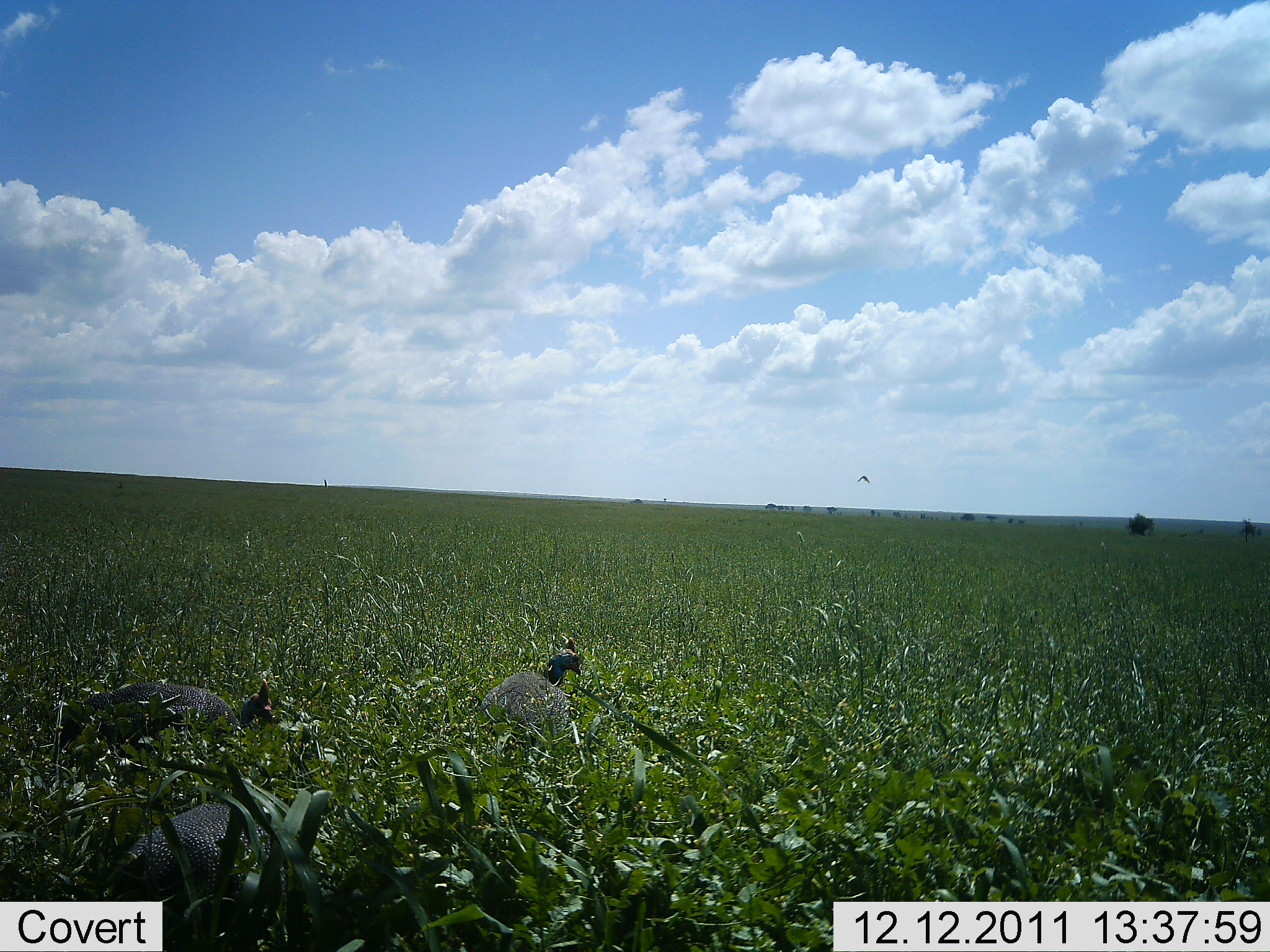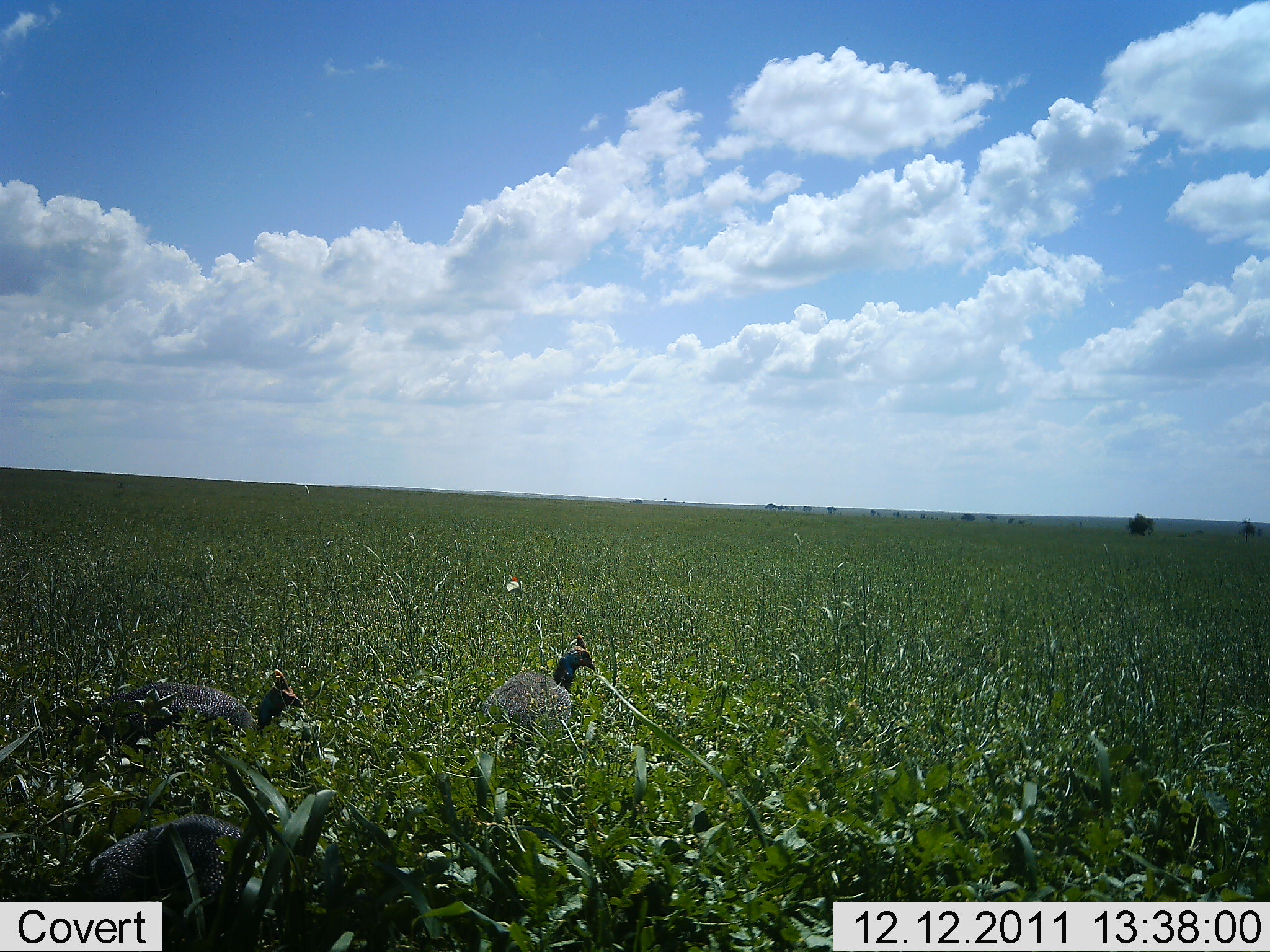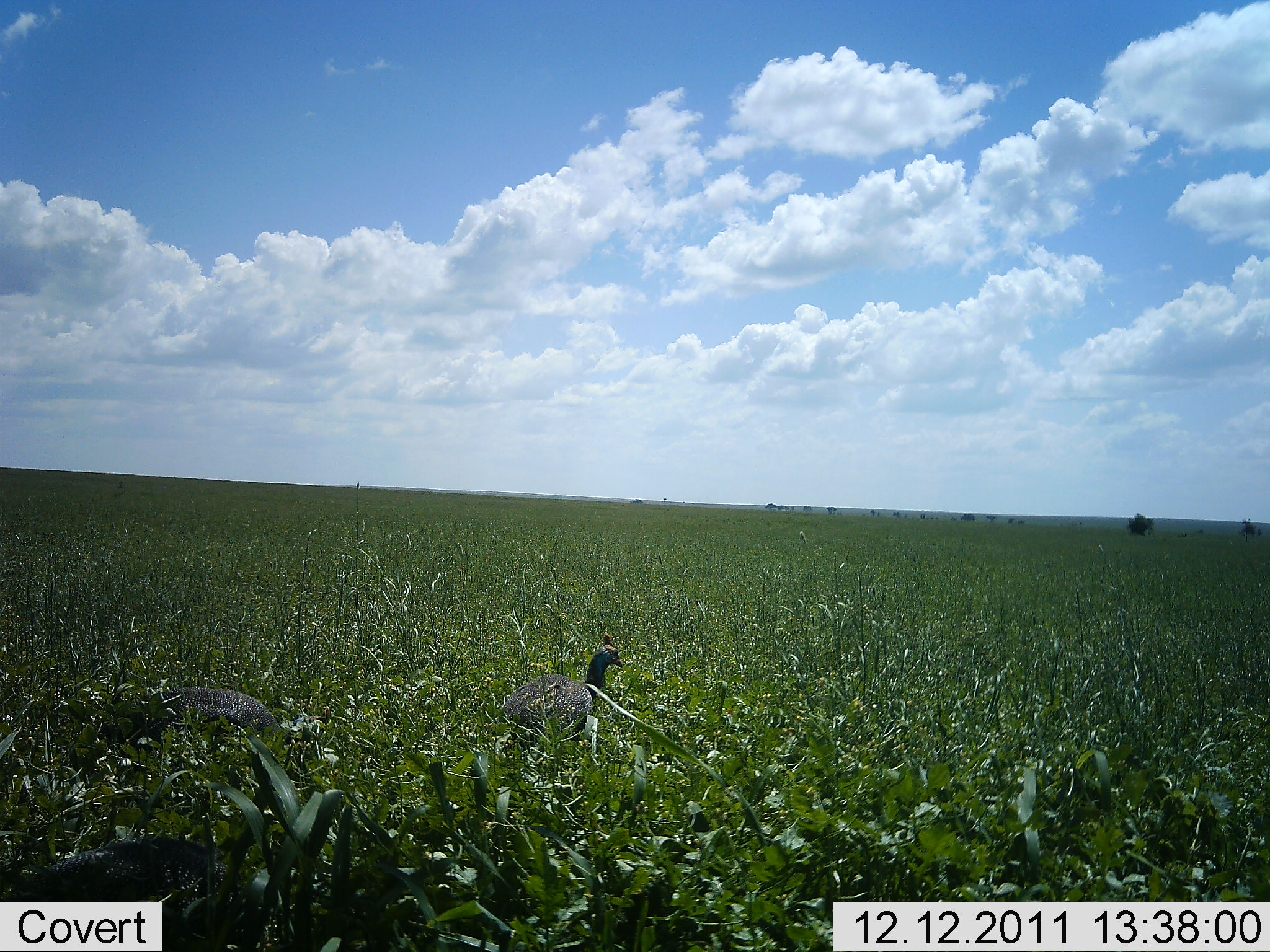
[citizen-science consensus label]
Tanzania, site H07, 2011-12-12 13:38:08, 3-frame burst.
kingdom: Animalia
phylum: Chordata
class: Aves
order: Galliformes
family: Numididae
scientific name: Numididae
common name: guinea fowl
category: guineafowl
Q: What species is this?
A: Guineafowl (guinea fowl) (Numididae).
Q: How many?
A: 3.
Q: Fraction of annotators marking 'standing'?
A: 33%.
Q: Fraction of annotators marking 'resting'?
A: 0%.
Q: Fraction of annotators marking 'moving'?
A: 50%.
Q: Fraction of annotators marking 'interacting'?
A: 0%.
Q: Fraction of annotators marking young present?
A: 0%.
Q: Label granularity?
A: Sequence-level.